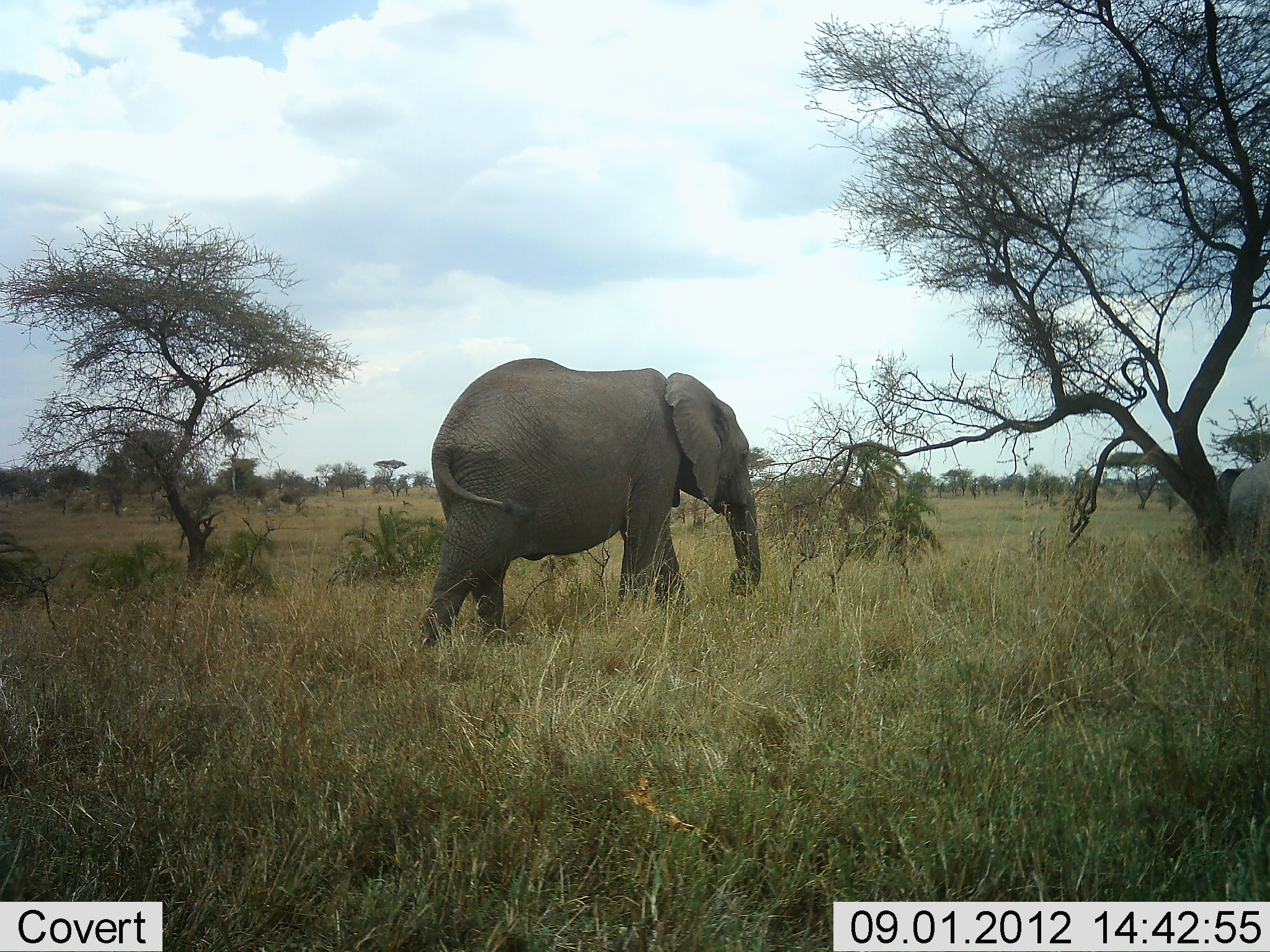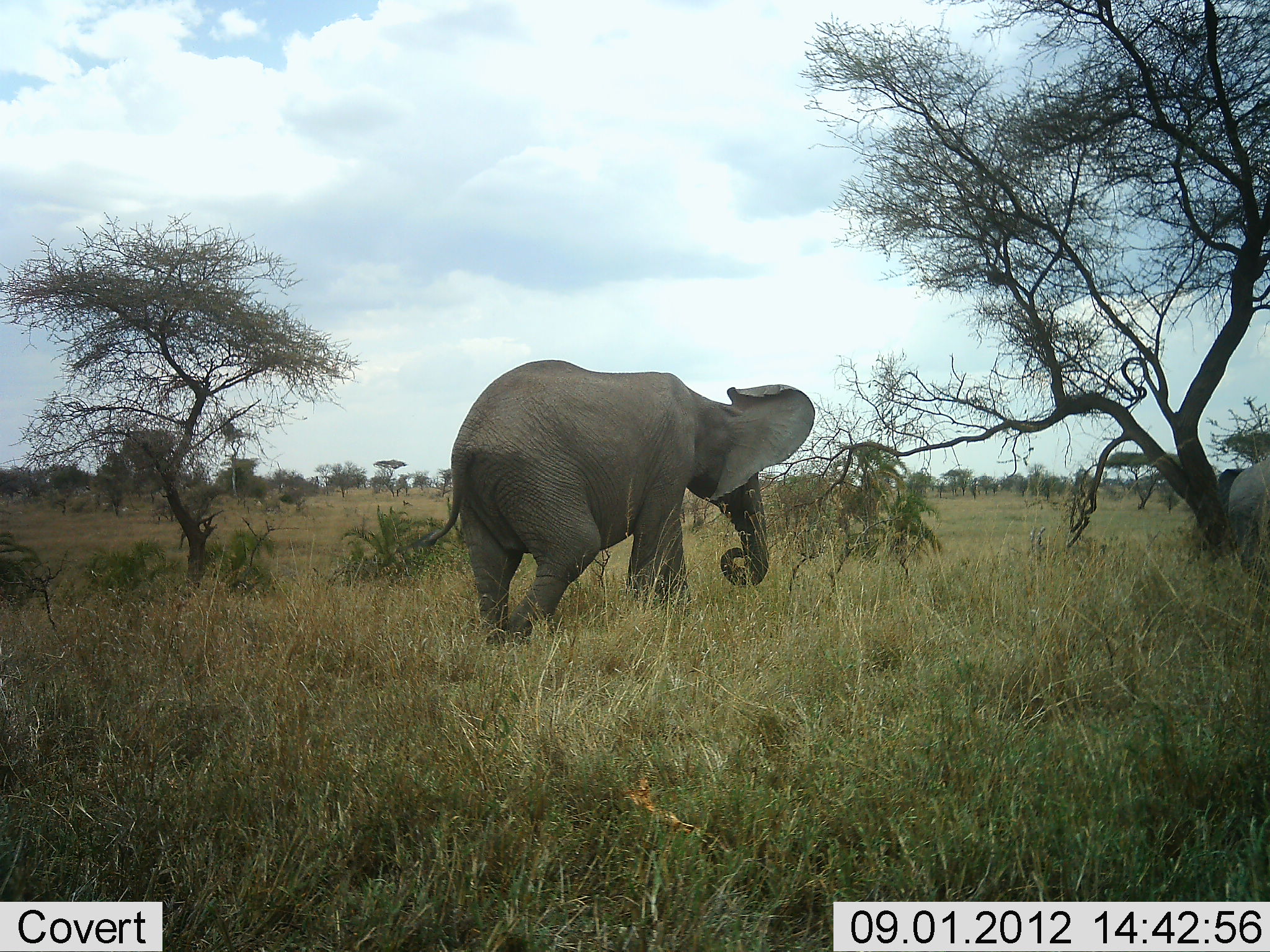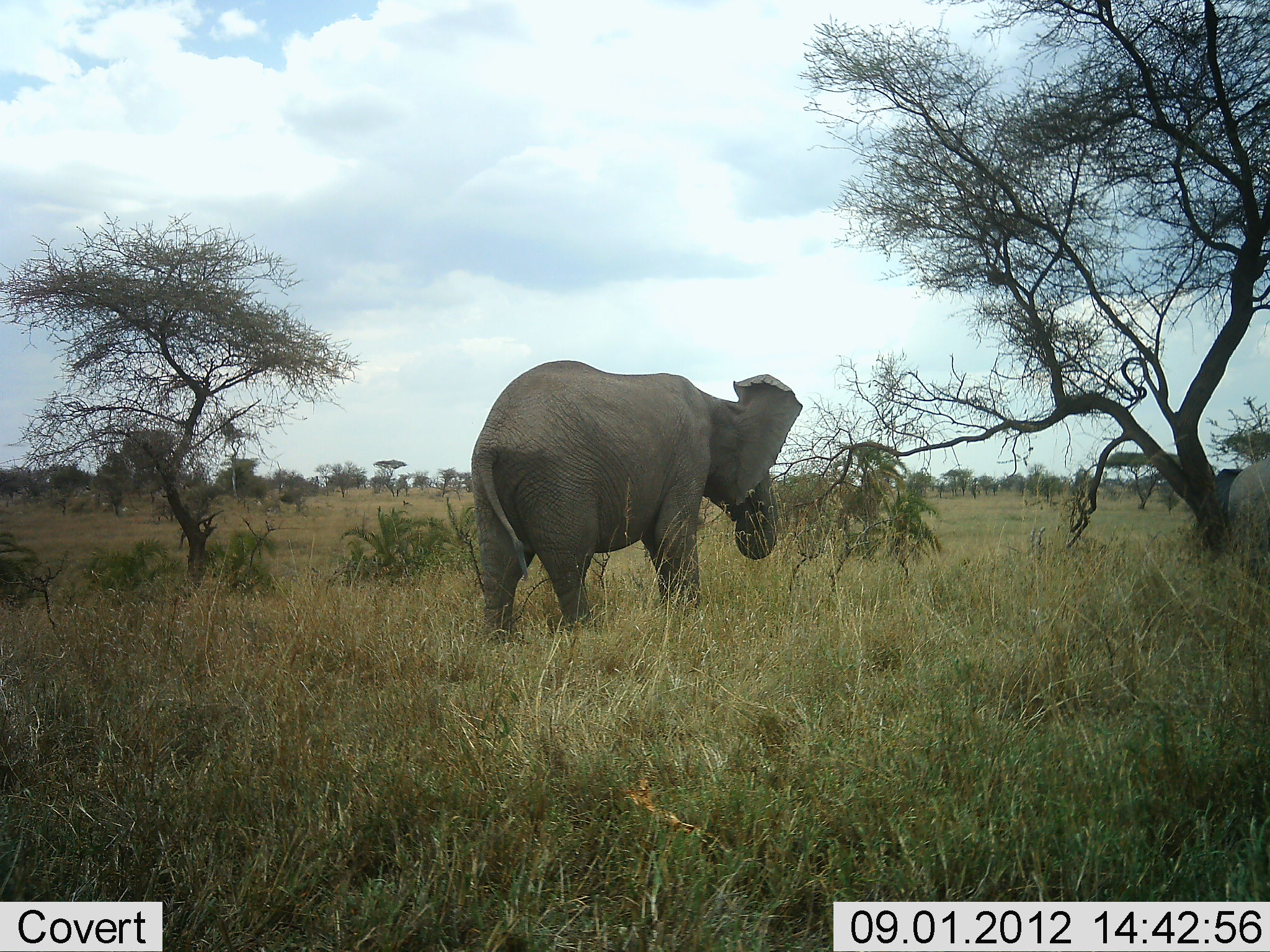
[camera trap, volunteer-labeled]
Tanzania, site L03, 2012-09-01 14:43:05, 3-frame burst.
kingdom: Animalia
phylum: Chordata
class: Mammalia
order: Proboscidea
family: Elephantidae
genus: Loxodonta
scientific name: Loxodonta africana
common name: african bush elephant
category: elephant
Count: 2.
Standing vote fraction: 50%.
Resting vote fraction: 0%.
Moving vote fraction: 80%.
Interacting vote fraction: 0%.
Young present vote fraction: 10%.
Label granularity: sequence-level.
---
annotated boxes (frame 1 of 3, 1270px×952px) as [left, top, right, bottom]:
animal: [418, 357, 762, 652]; [1217, 459, 1270, 621]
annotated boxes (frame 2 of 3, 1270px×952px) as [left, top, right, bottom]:
animal: [401, 359, 817, 648]; [1217, 458, 1270, 601]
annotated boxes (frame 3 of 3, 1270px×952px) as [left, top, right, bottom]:
animal: [468, 359, 804, 651]; [1217, 457, 1270, 602]